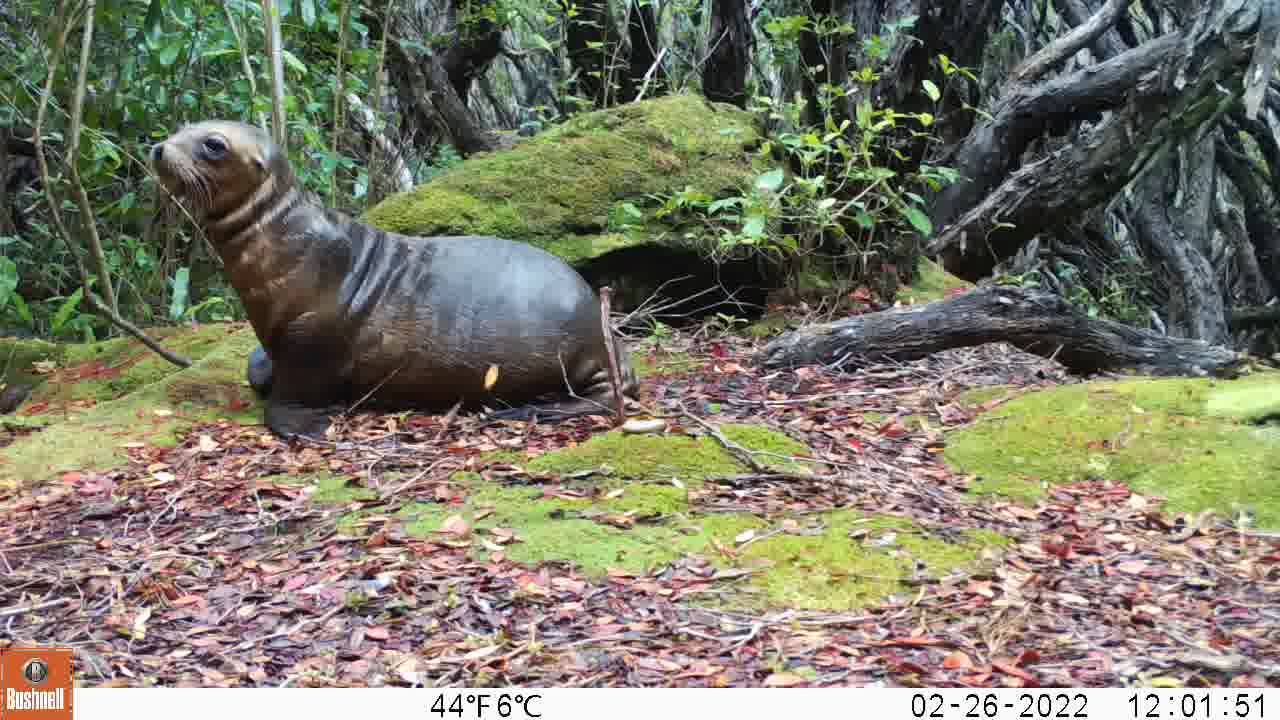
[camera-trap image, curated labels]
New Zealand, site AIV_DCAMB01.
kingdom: Animalia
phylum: Chordata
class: Mammalia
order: Carnivora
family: Otariidae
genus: Phocarctos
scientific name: Phocarctos hookeri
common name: new zealand sea lion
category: sealion